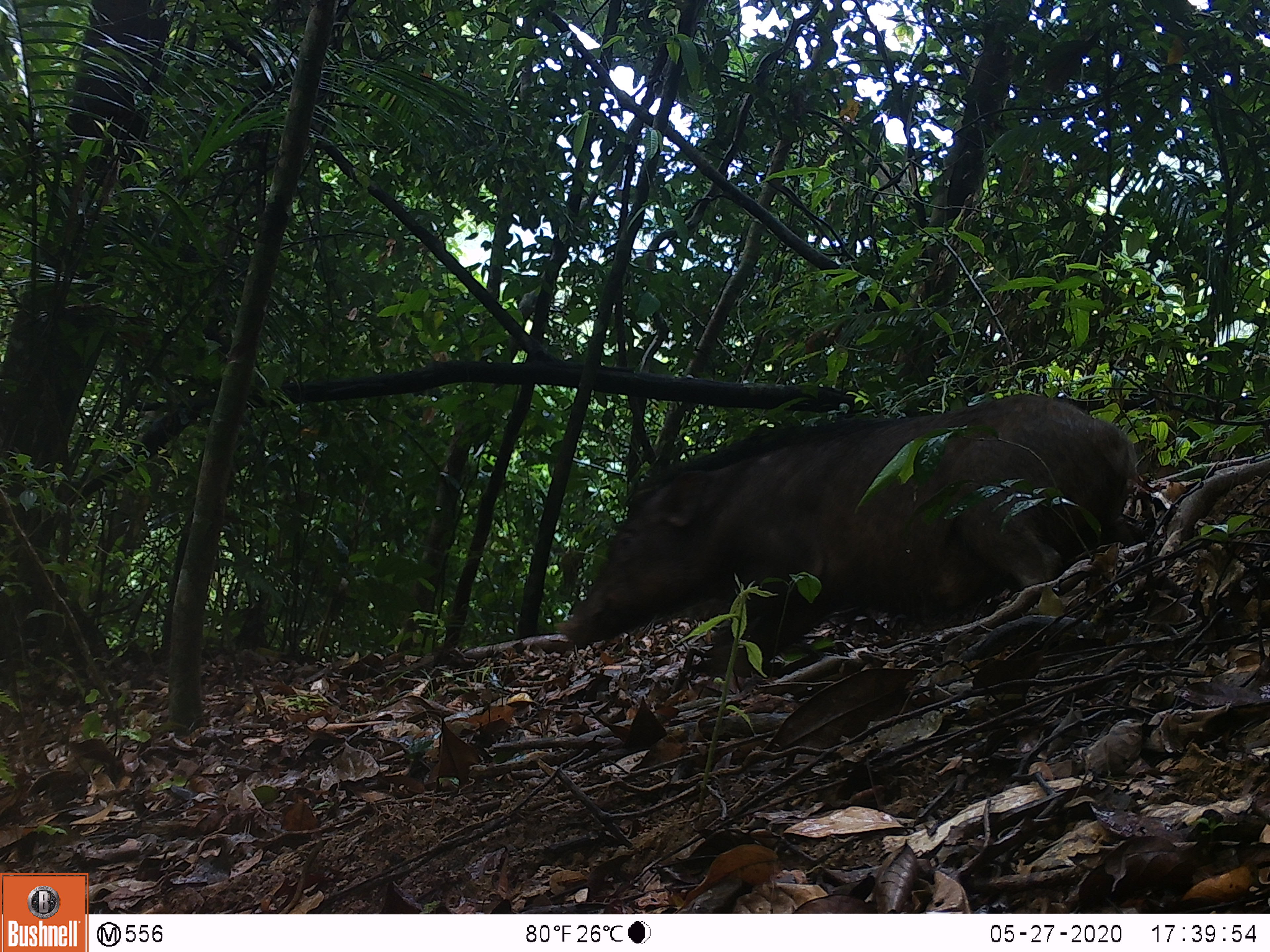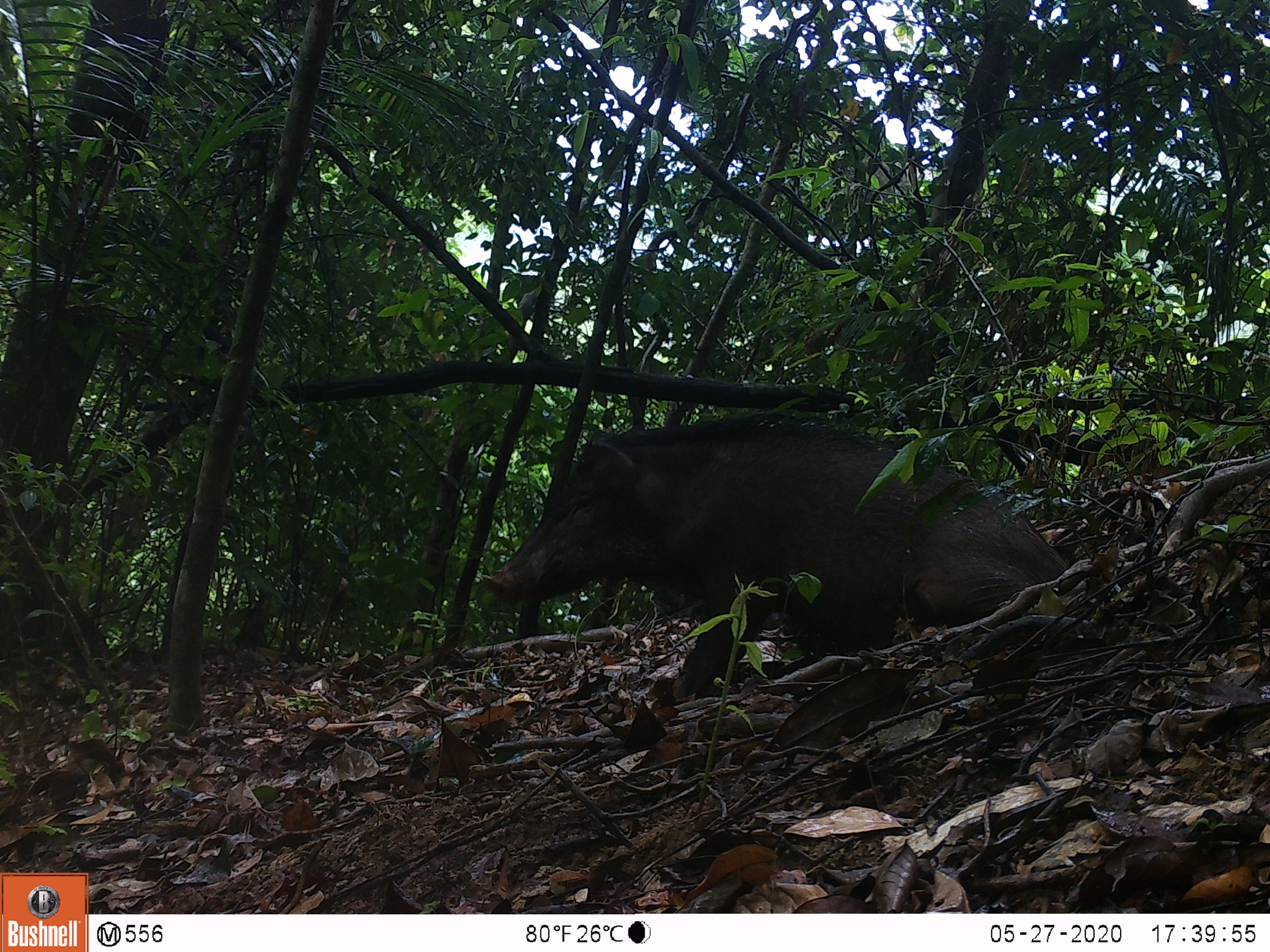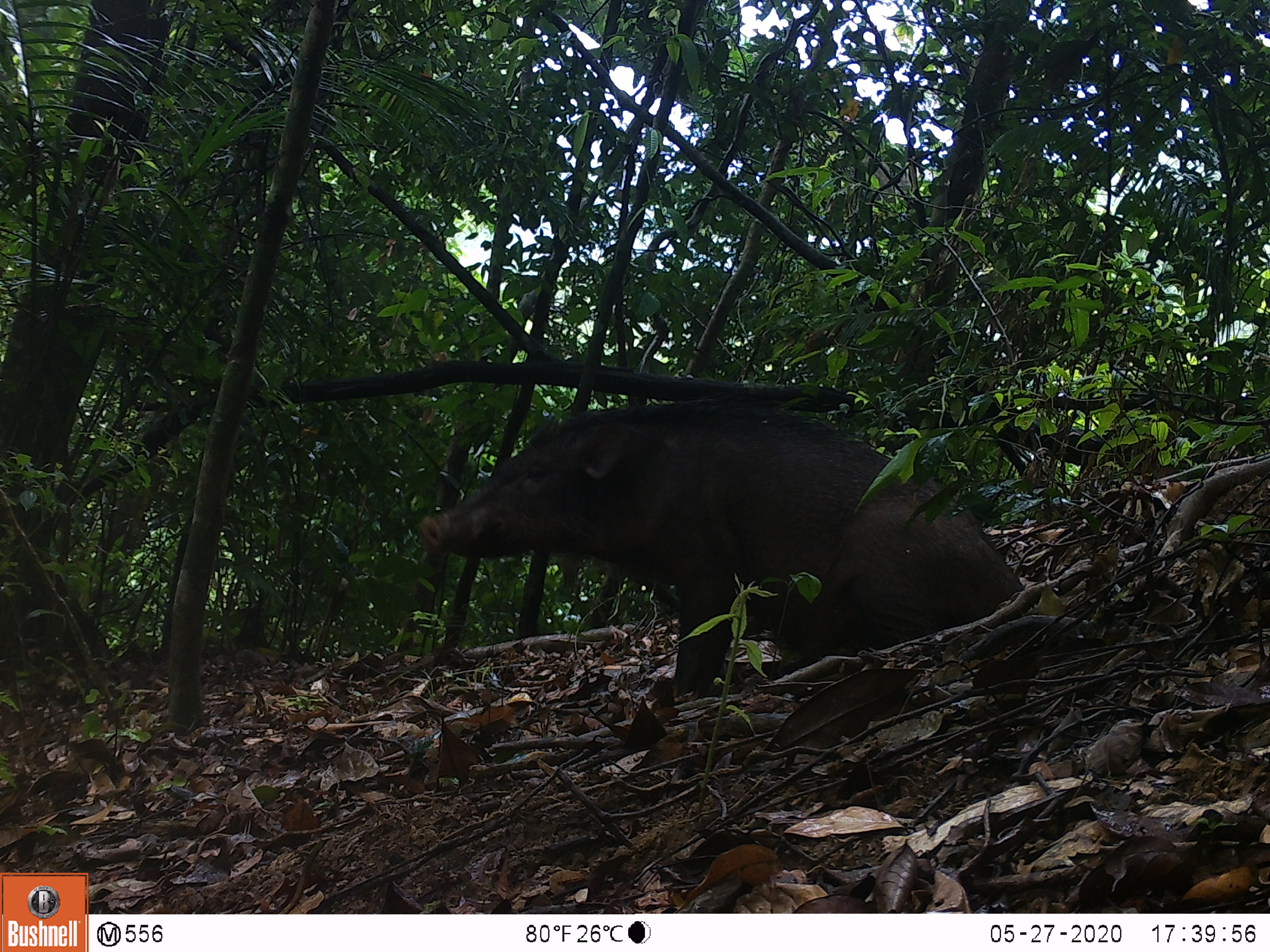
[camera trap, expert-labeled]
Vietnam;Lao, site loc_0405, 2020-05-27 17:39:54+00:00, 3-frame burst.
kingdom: Animalia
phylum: Chordata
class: Mammalia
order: Artiodactyla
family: Suidae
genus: Sus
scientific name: Sus scrofa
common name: eurasian wild pig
Eurasian wild pig (Sus scrofa). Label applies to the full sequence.